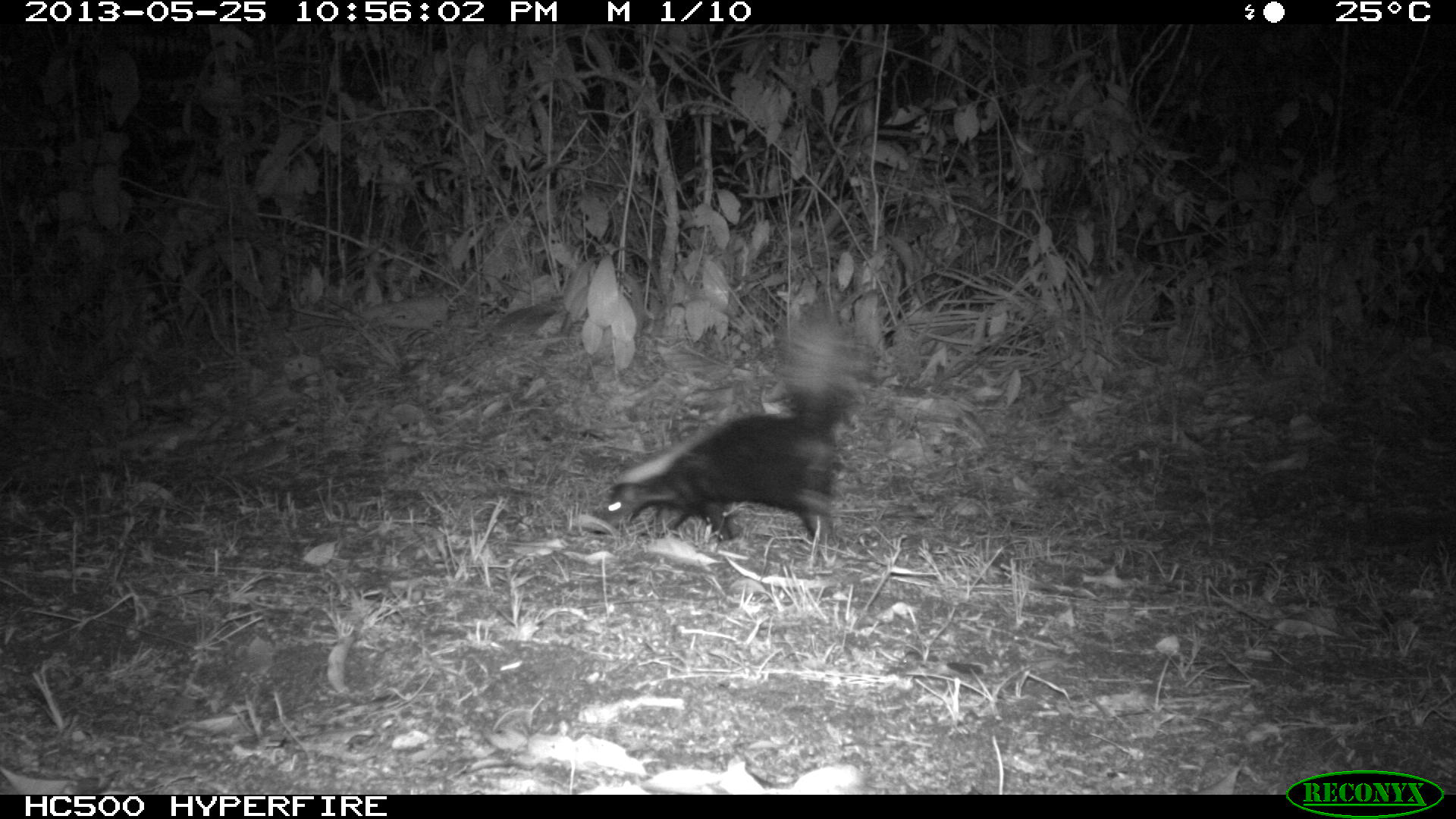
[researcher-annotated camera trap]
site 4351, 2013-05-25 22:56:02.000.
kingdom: Animalia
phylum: Chordata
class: Mammalia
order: Carnivora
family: Mephitidae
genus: Conepatus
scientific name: Conepatus semistriatus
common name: striped hog-nosed skunk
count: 1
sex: female